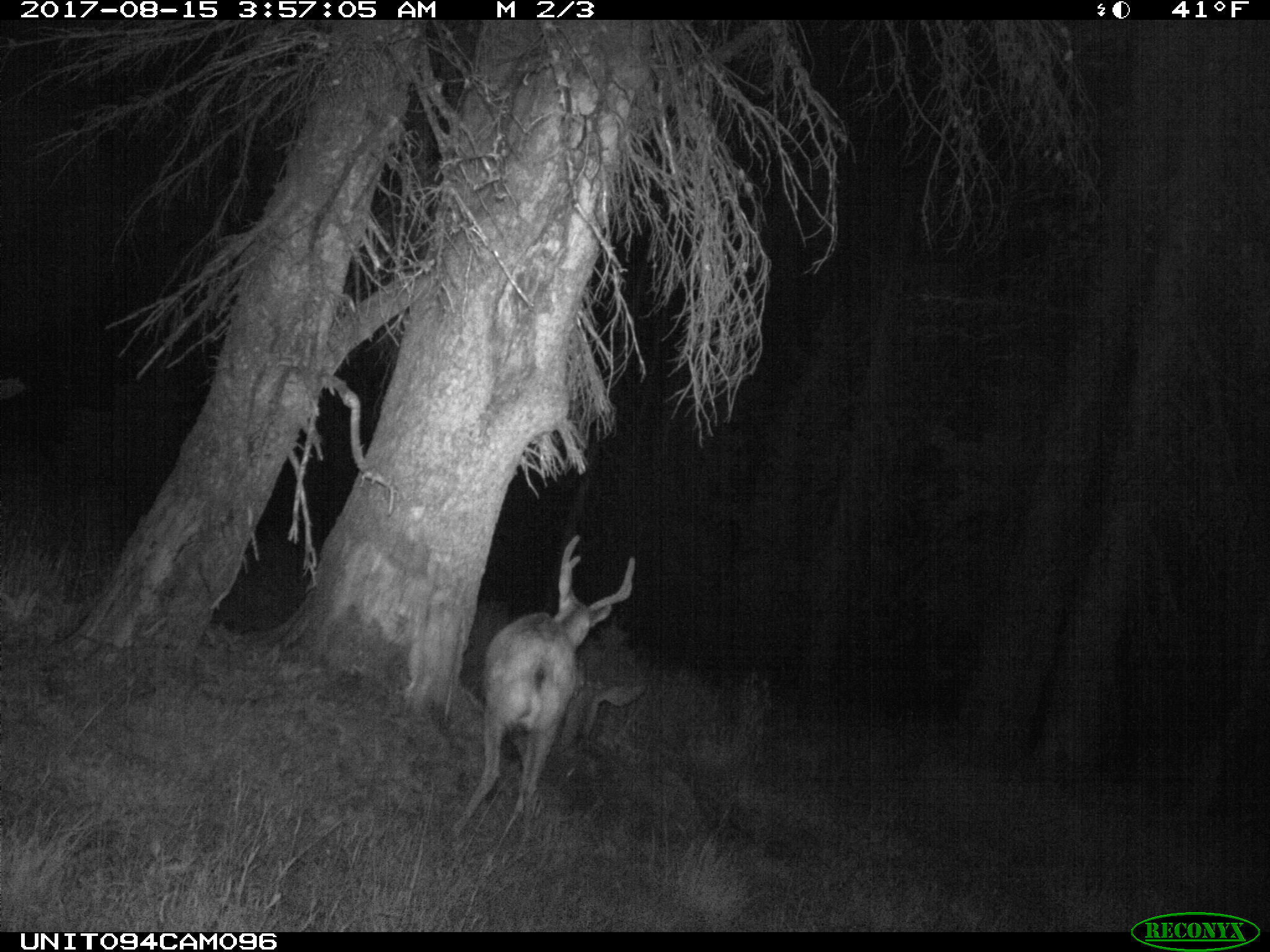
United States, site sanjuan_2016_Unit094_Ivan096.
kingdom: Animalia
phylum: Chordata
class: Mammalia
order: Artiodactyla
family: Cervidae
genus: Odocoileus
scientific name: Odocoileus hemionus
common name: mule deer